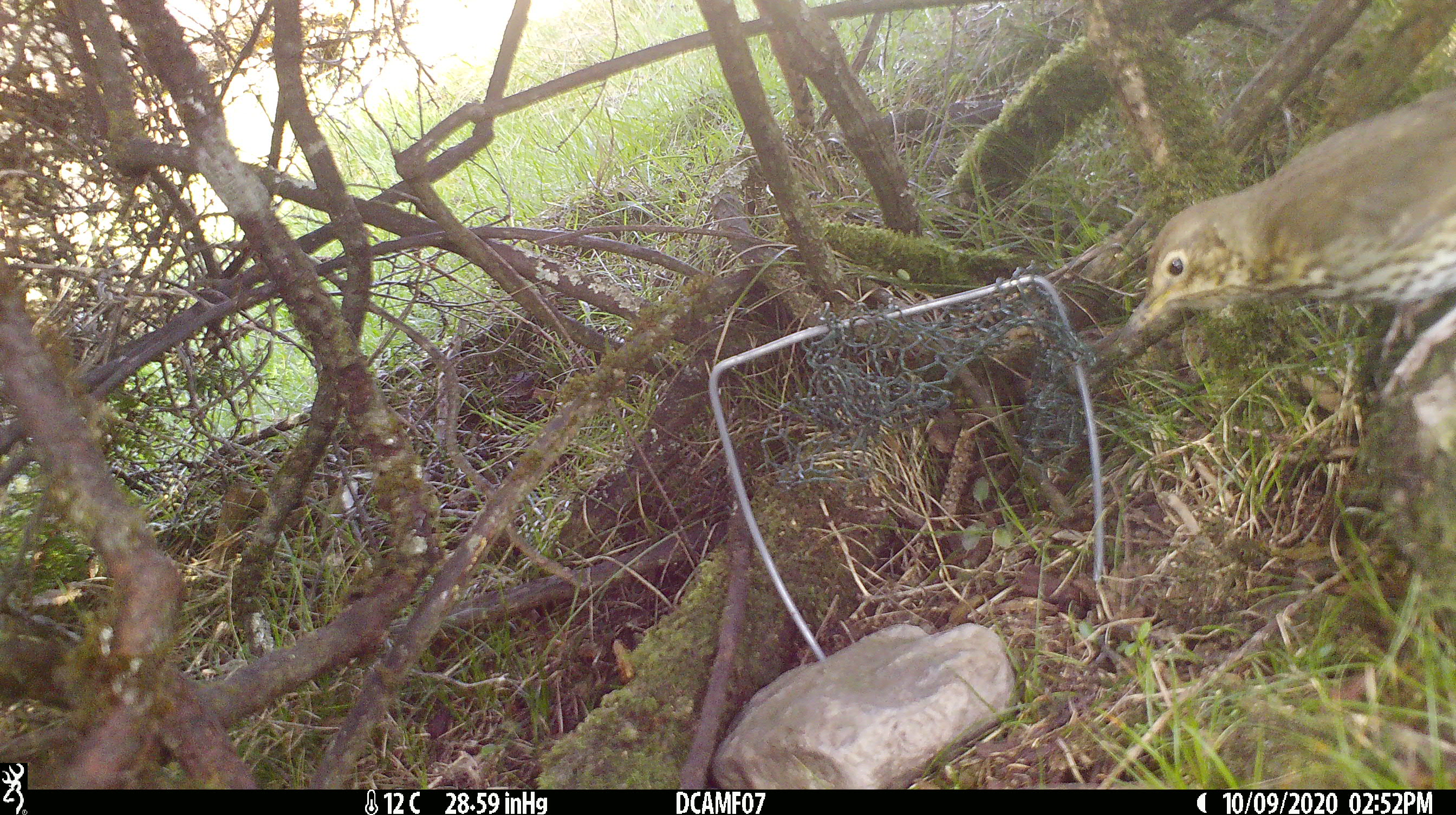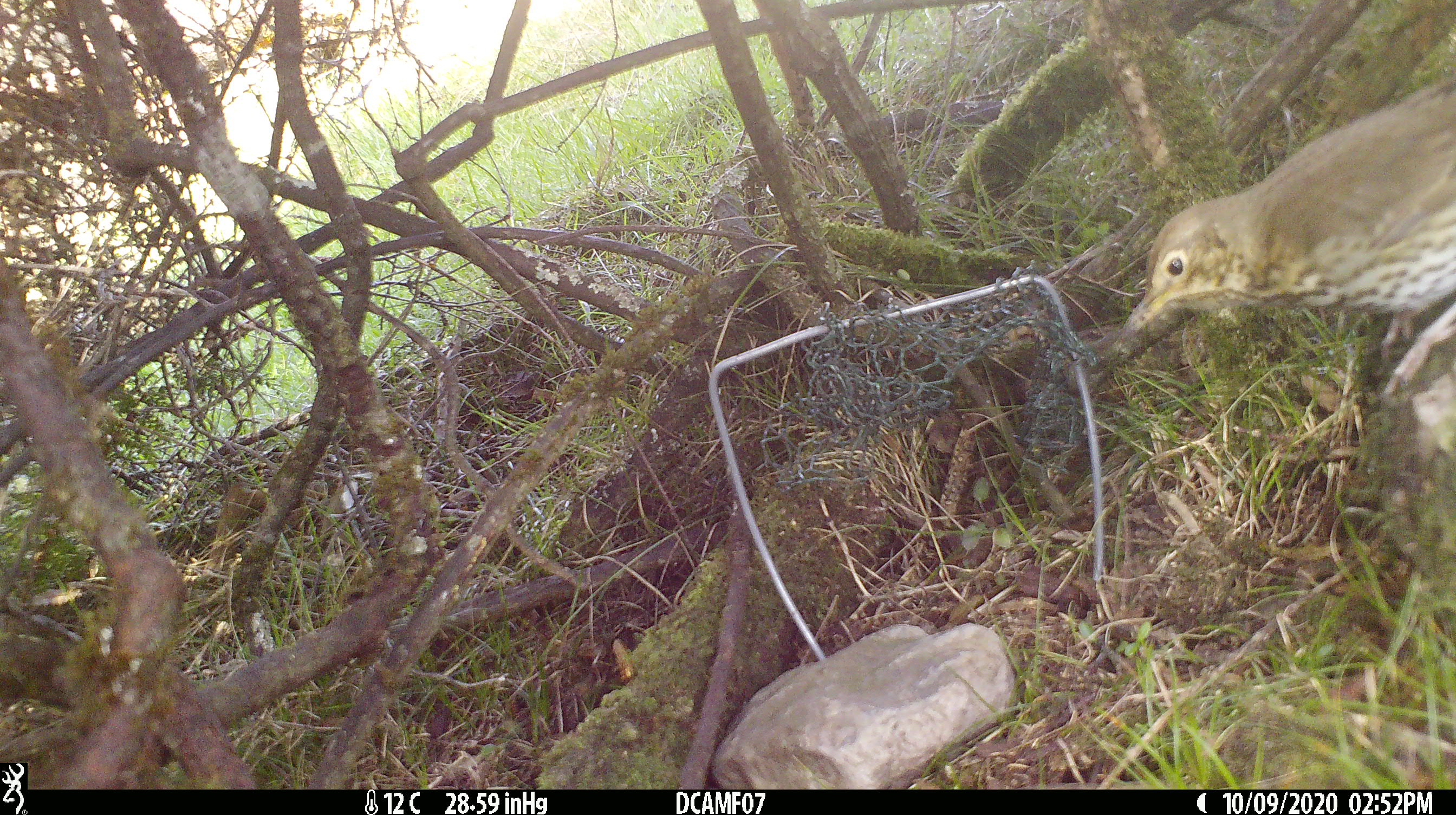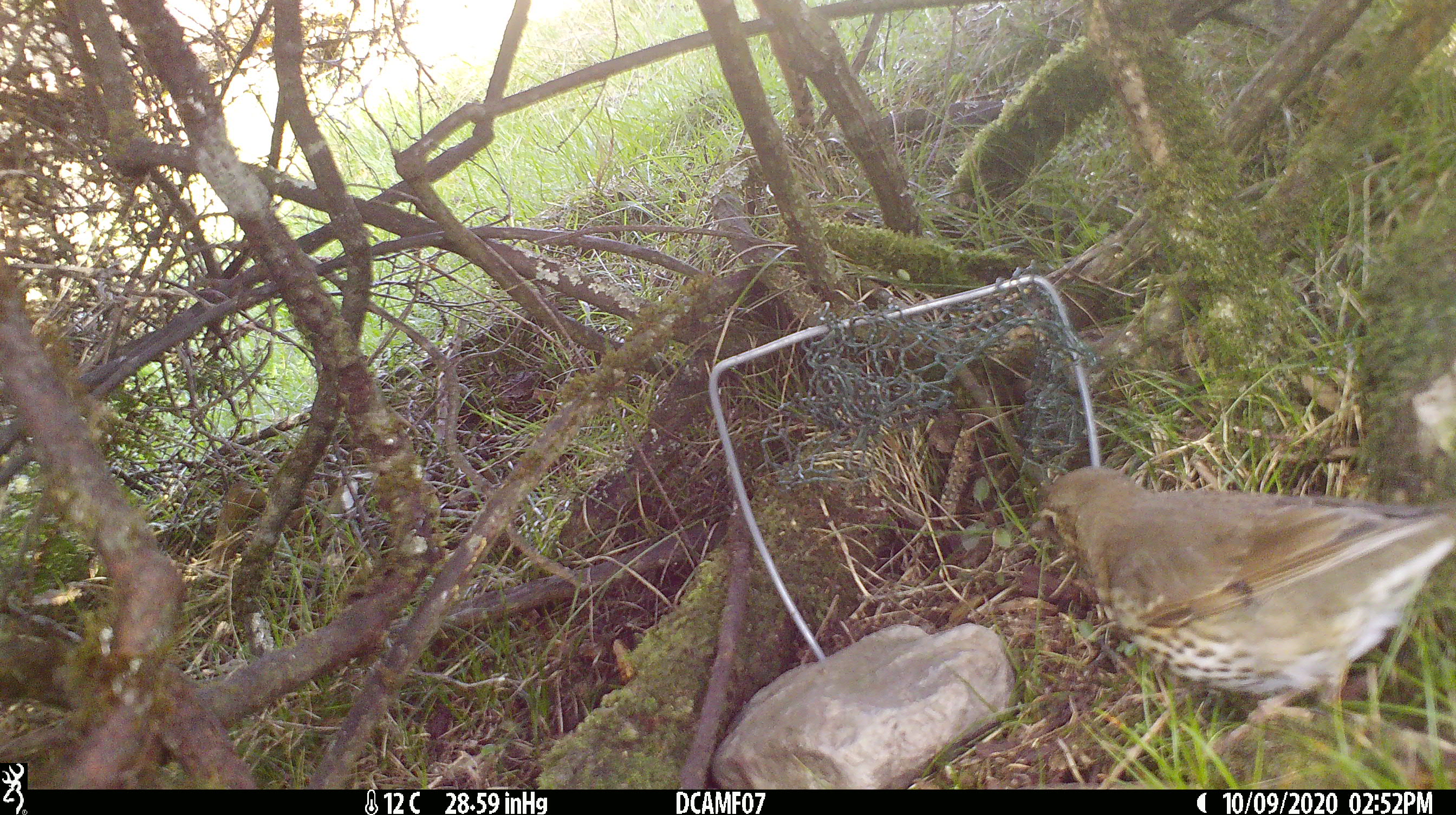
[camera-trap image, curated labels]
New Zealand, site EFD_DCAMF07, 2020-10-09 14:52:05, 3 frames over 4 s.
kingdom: Animalia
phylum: Chordata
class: Aves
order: Passeriformes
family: Turdidae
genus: Turdus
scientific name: Turdus philomelos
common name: song thrush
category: thrush